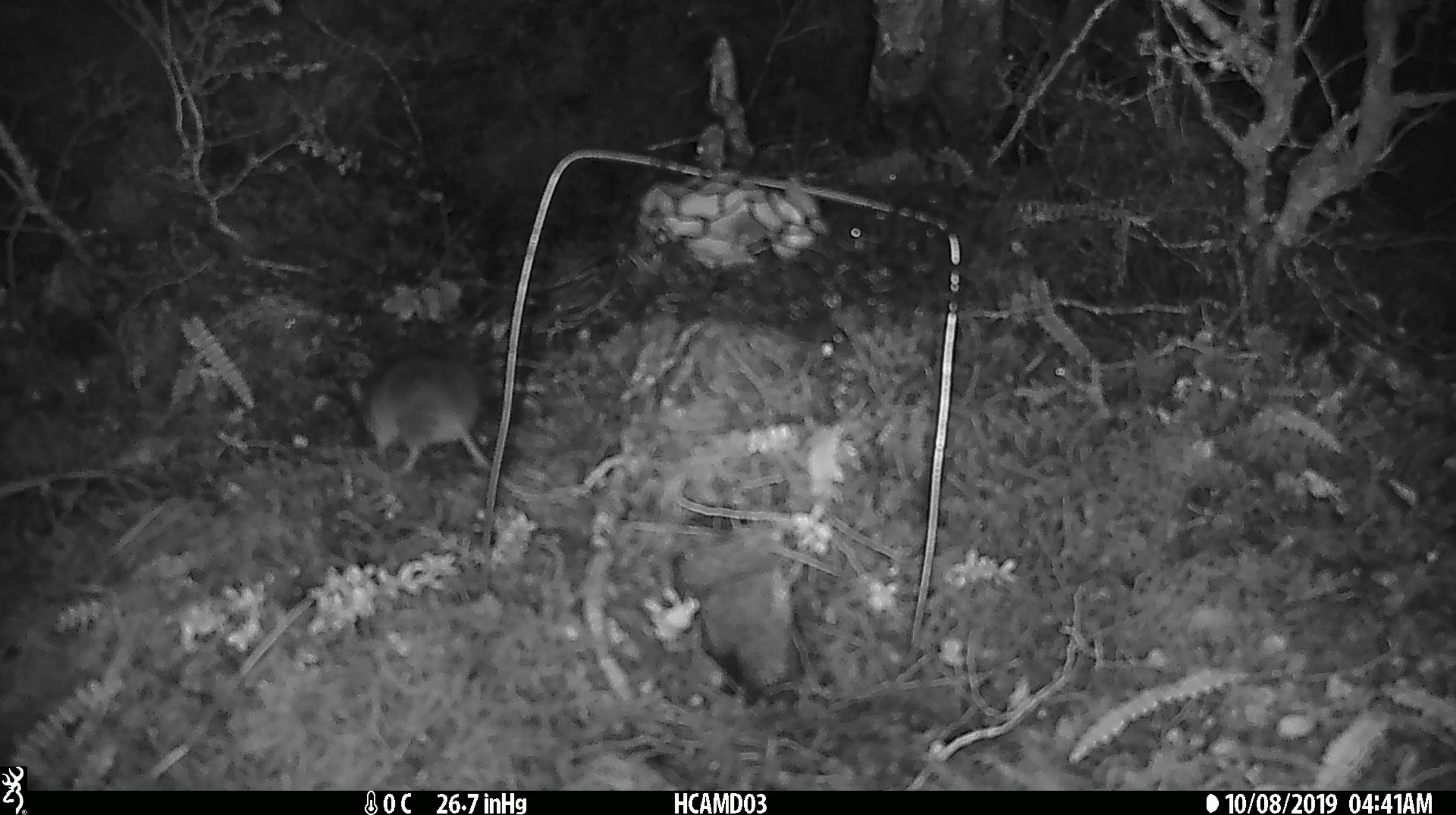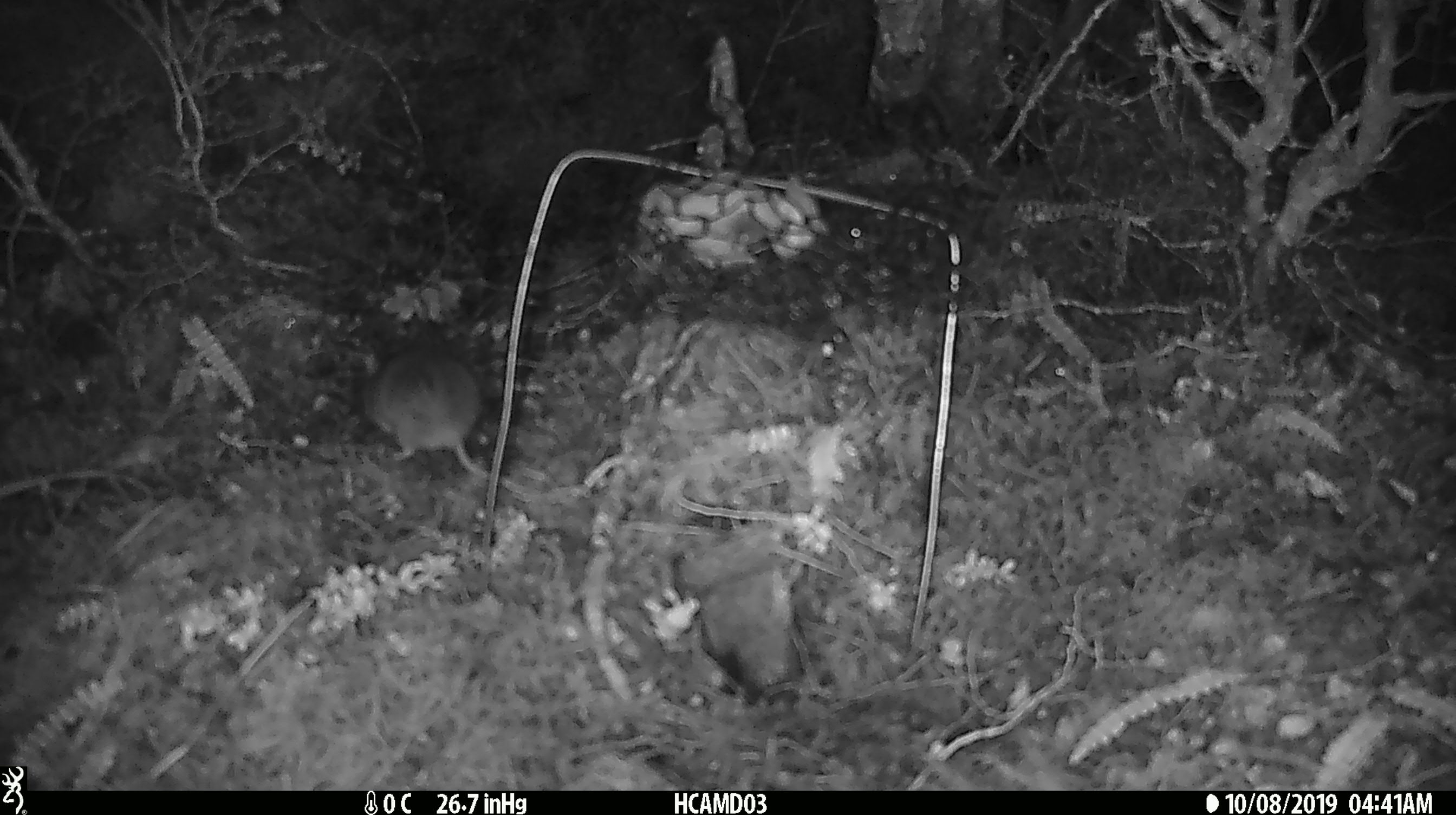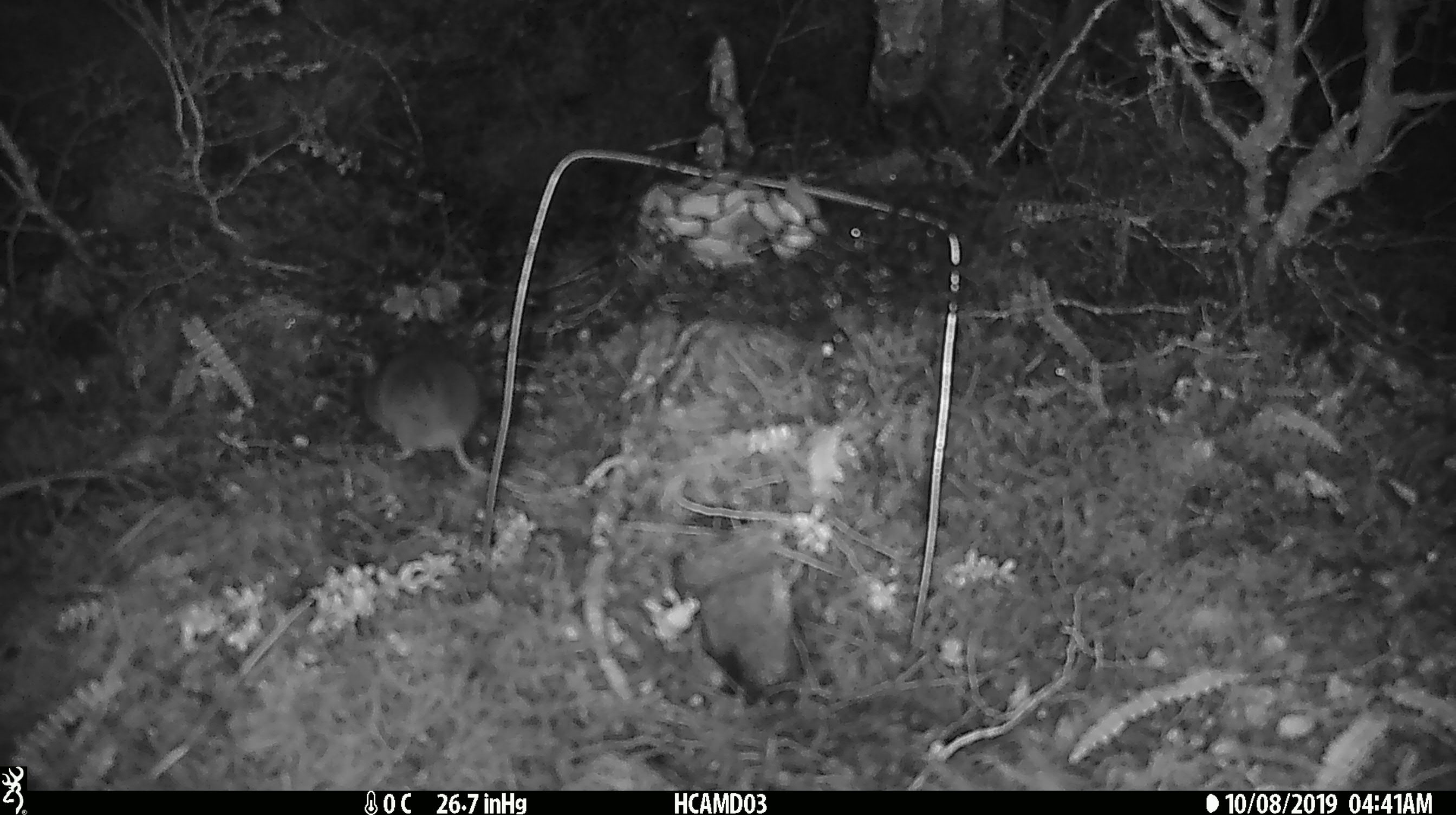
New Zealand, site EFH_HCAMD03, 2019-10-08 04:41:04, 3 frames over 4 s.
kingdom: Animalia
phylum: Chordata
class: Mammalia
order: Rodentia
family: Muridae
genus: Mus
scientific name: Mus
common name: mouse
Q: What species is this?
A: Mouse (Mus).